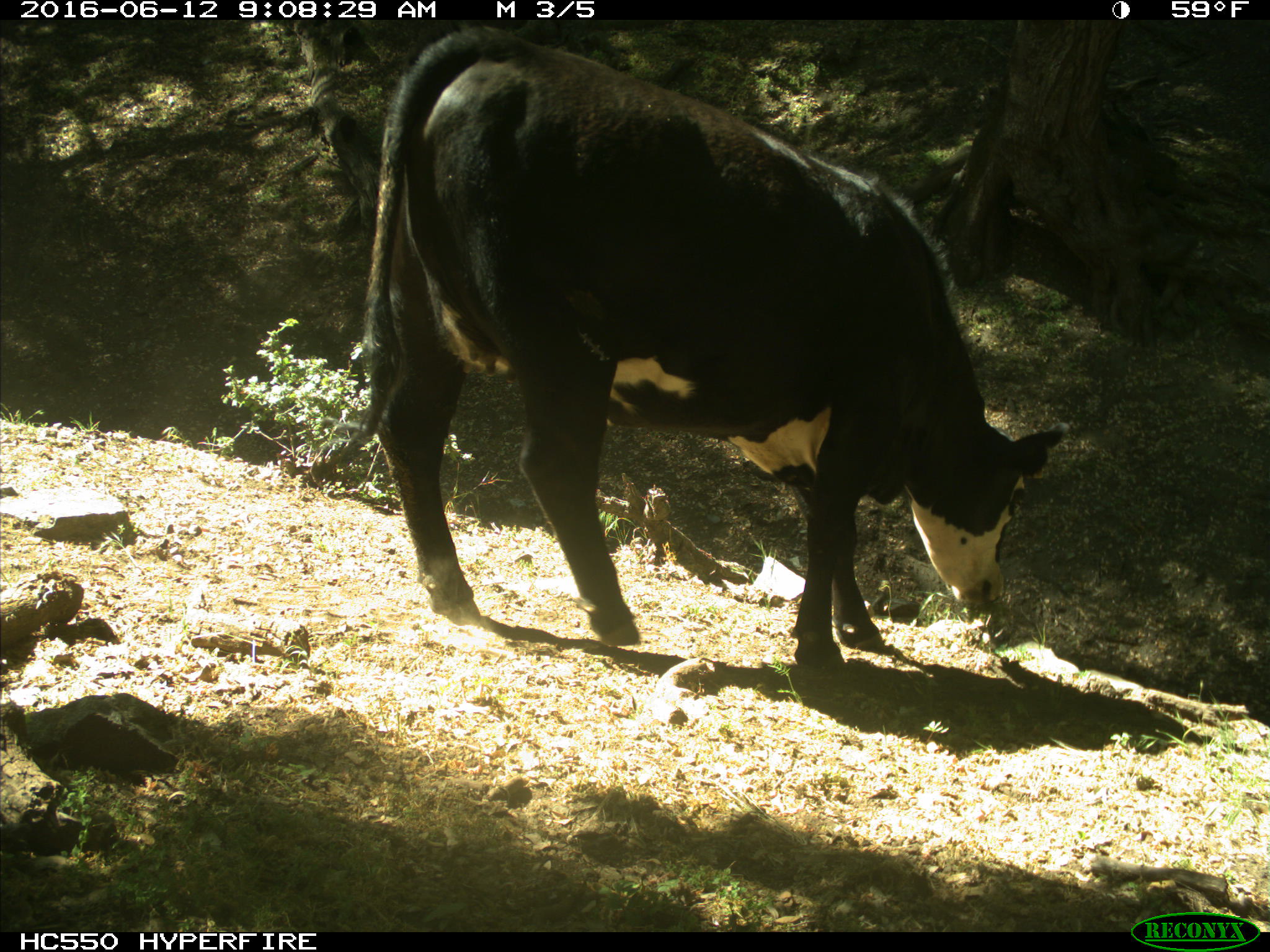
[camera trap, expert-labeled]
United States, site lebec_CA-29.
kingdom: Animalia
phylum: Chordata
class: Mammalia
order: Artiodactyla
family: Bovidae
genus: Bos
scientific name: Bos taurus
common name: domestic cow